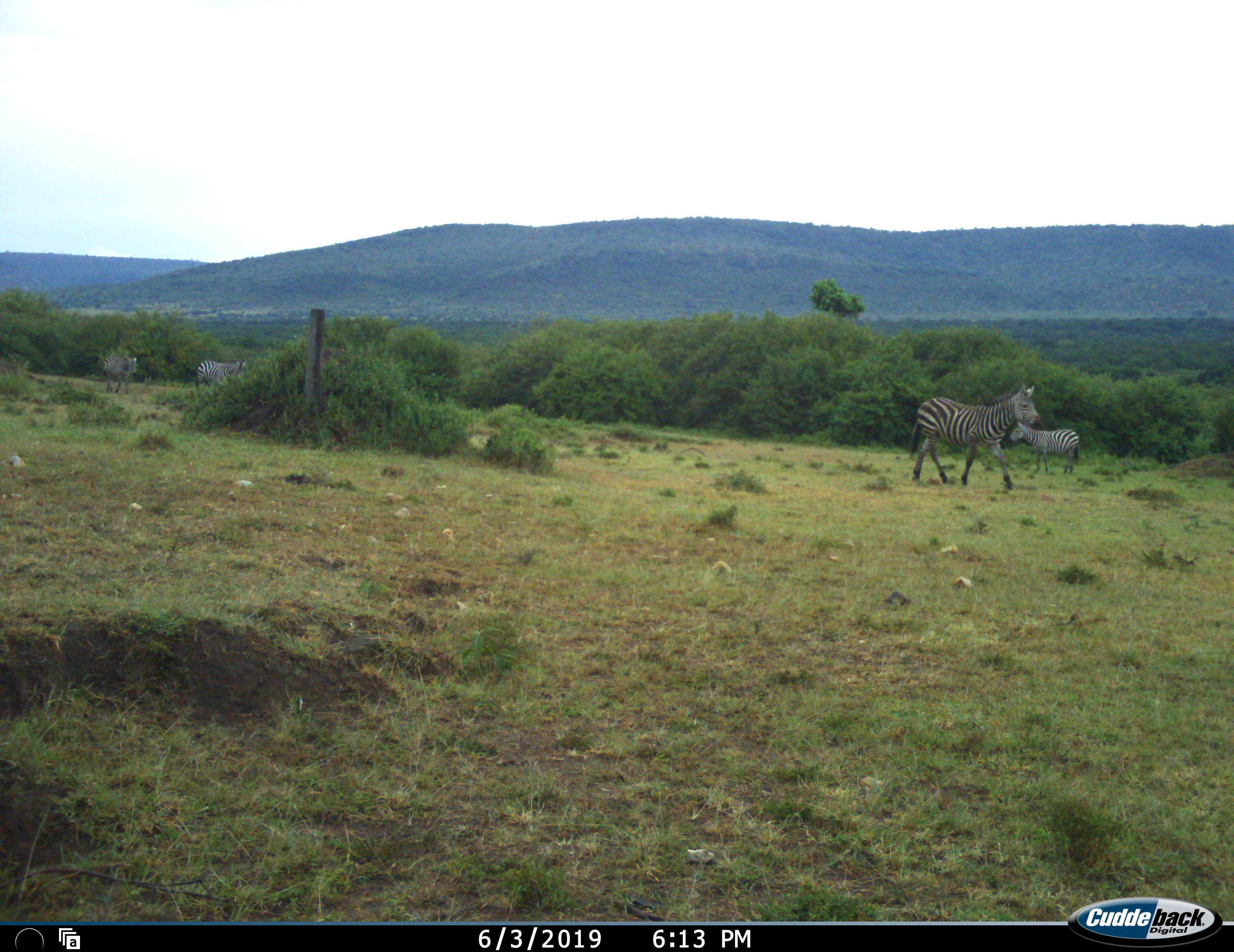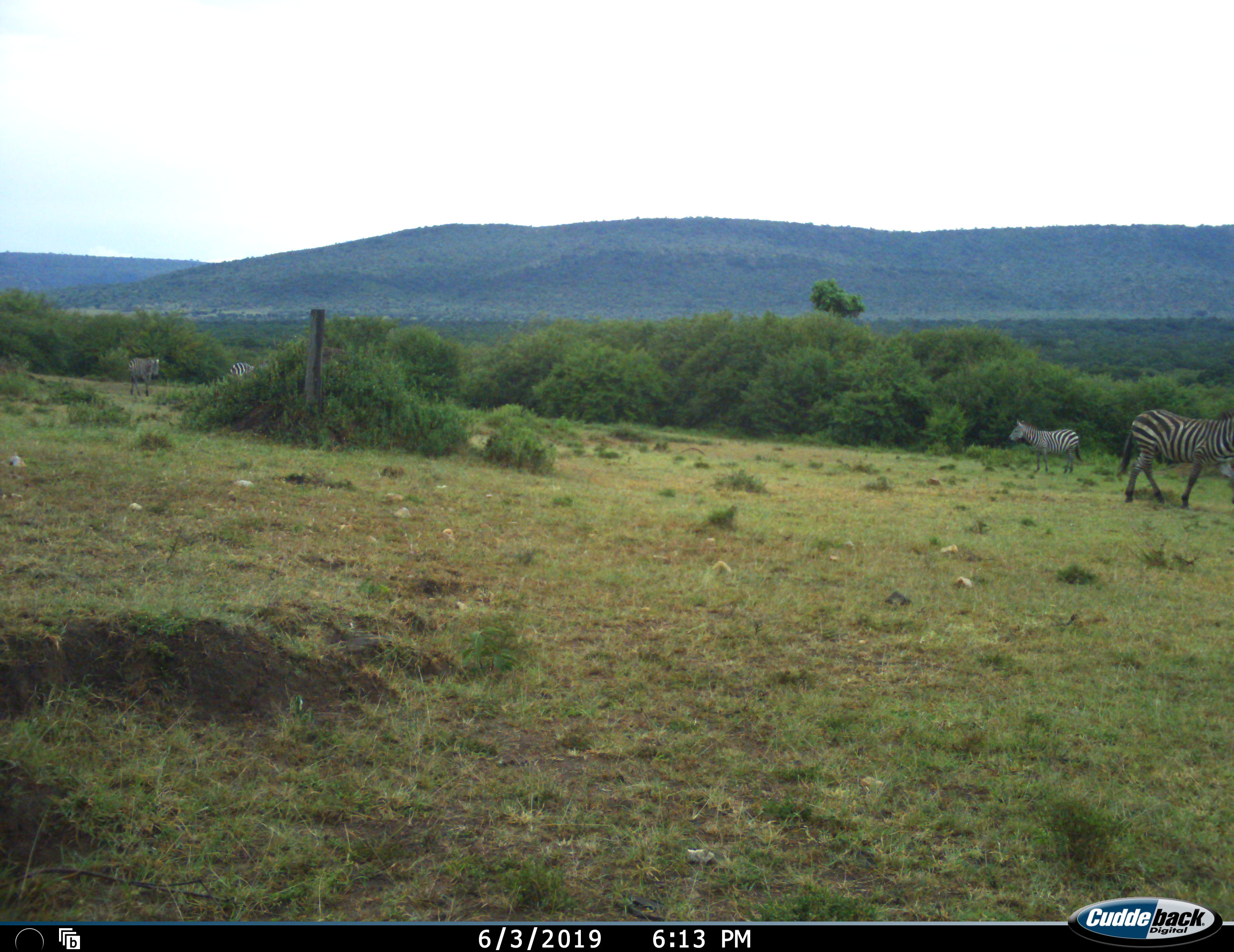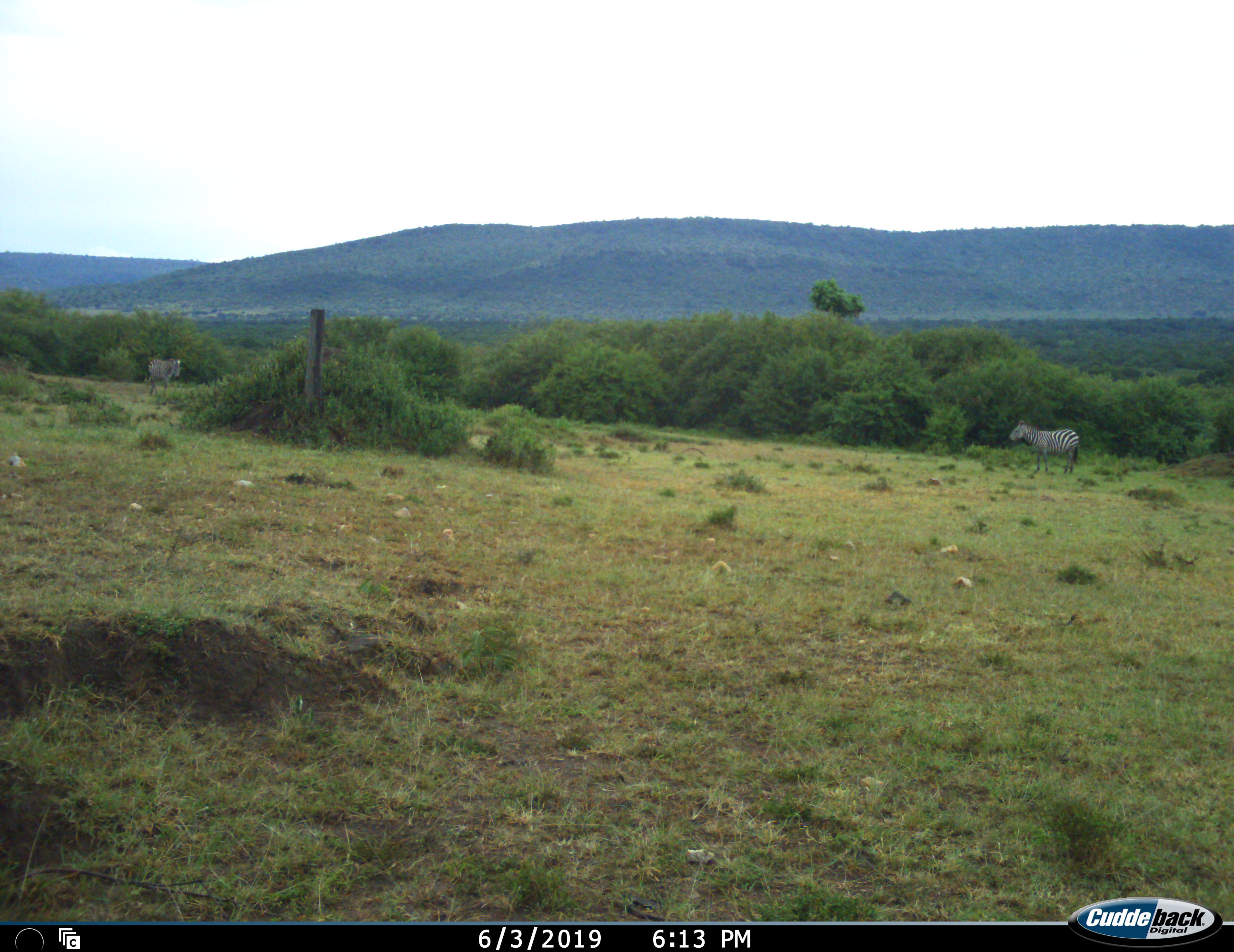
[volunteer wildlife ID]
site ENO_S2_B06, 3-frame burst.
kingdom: Animalia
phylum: Chordata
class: Mammalia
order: Perissodactyla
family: Equidae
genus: Equus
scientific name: Equus quagga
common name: plains zebra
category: zebraplains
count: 4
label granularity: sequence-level